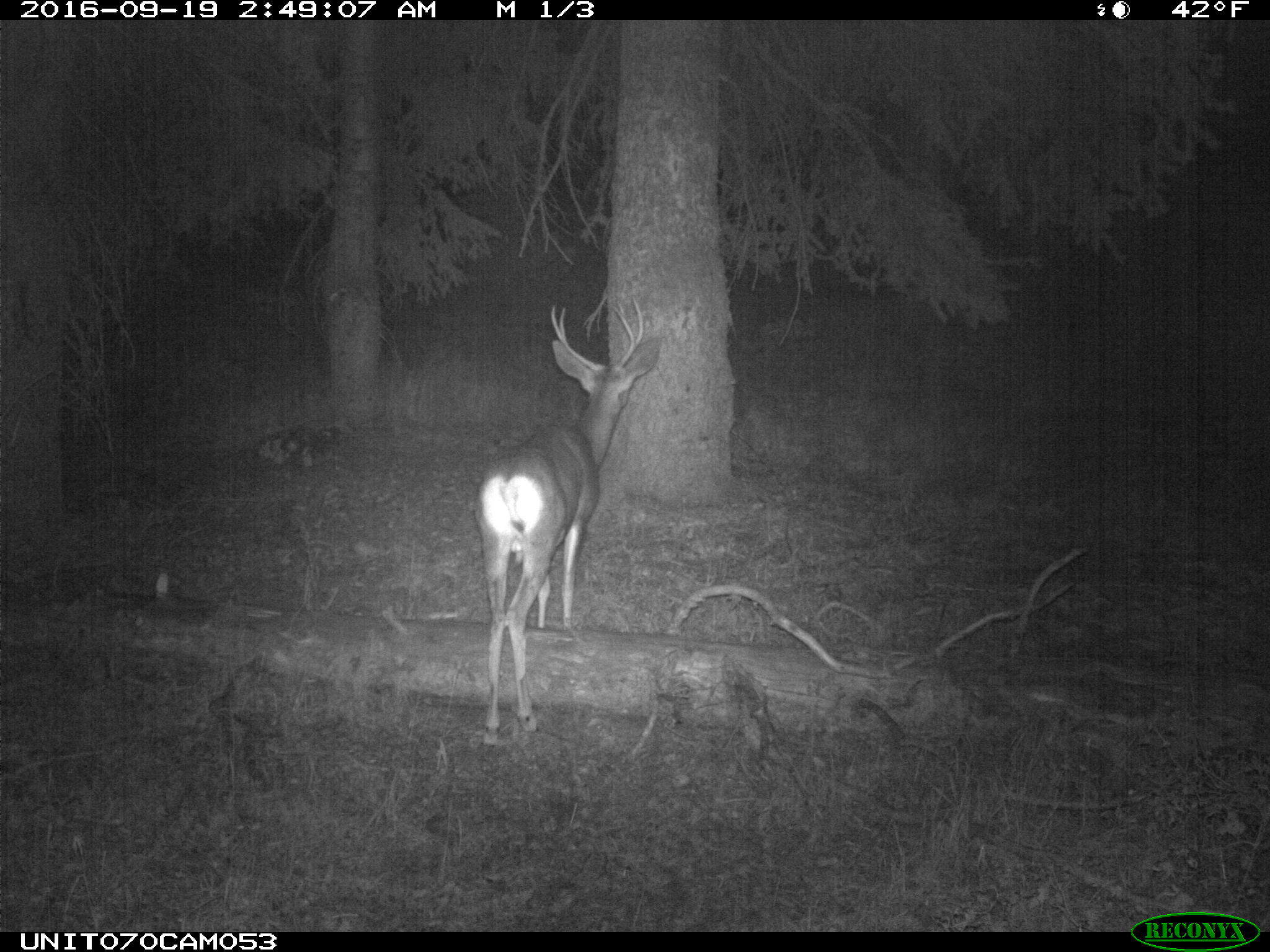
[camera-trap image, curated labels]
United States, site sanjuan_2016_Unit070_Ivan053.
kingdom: Animalia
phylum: Chordata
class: Mammalia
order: Artiodactyla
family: Cervidae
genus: Odocoileus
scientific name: Odocoileus hemionus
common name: mule deer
Odocoileus hemionus (mule deer).